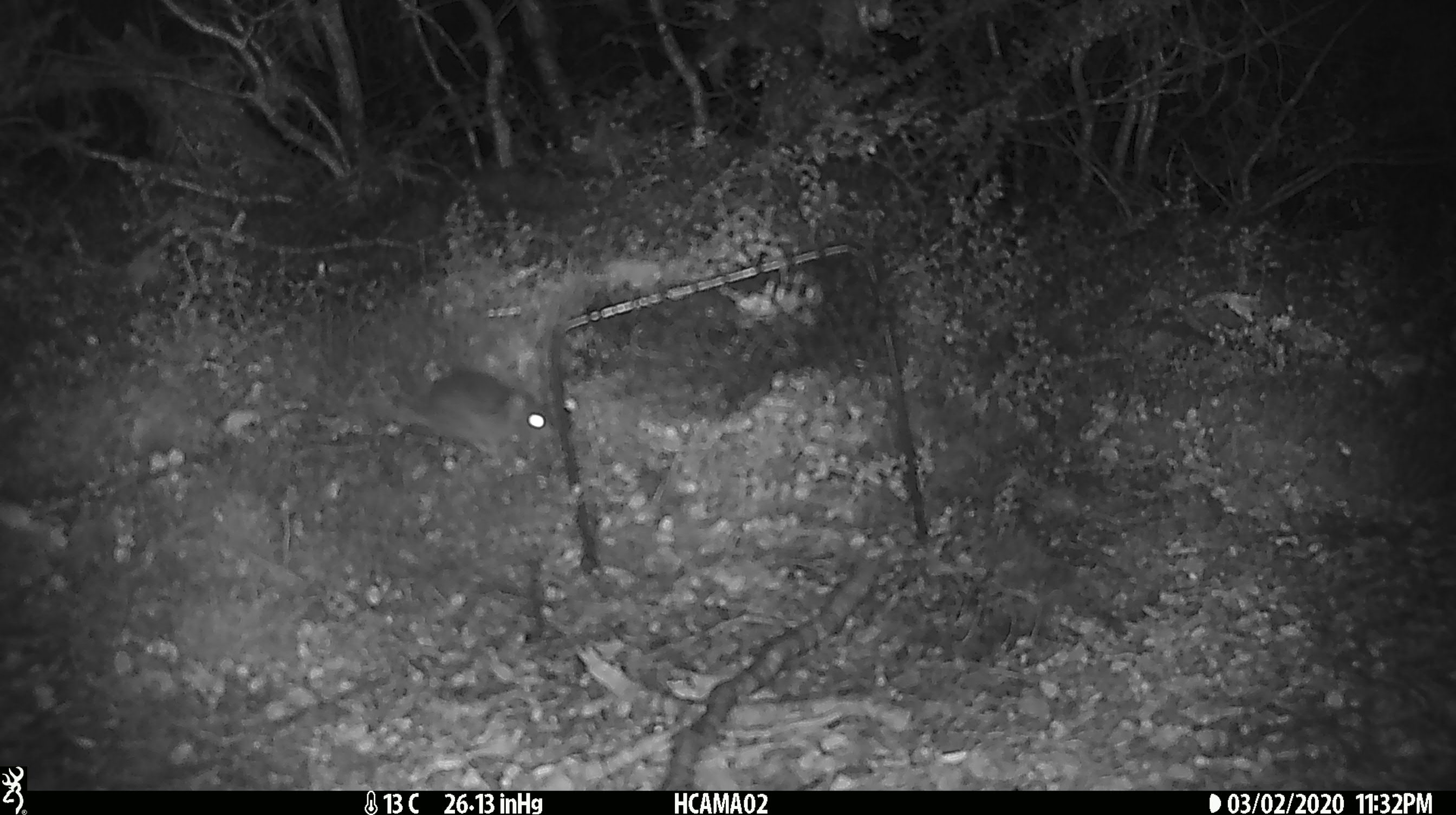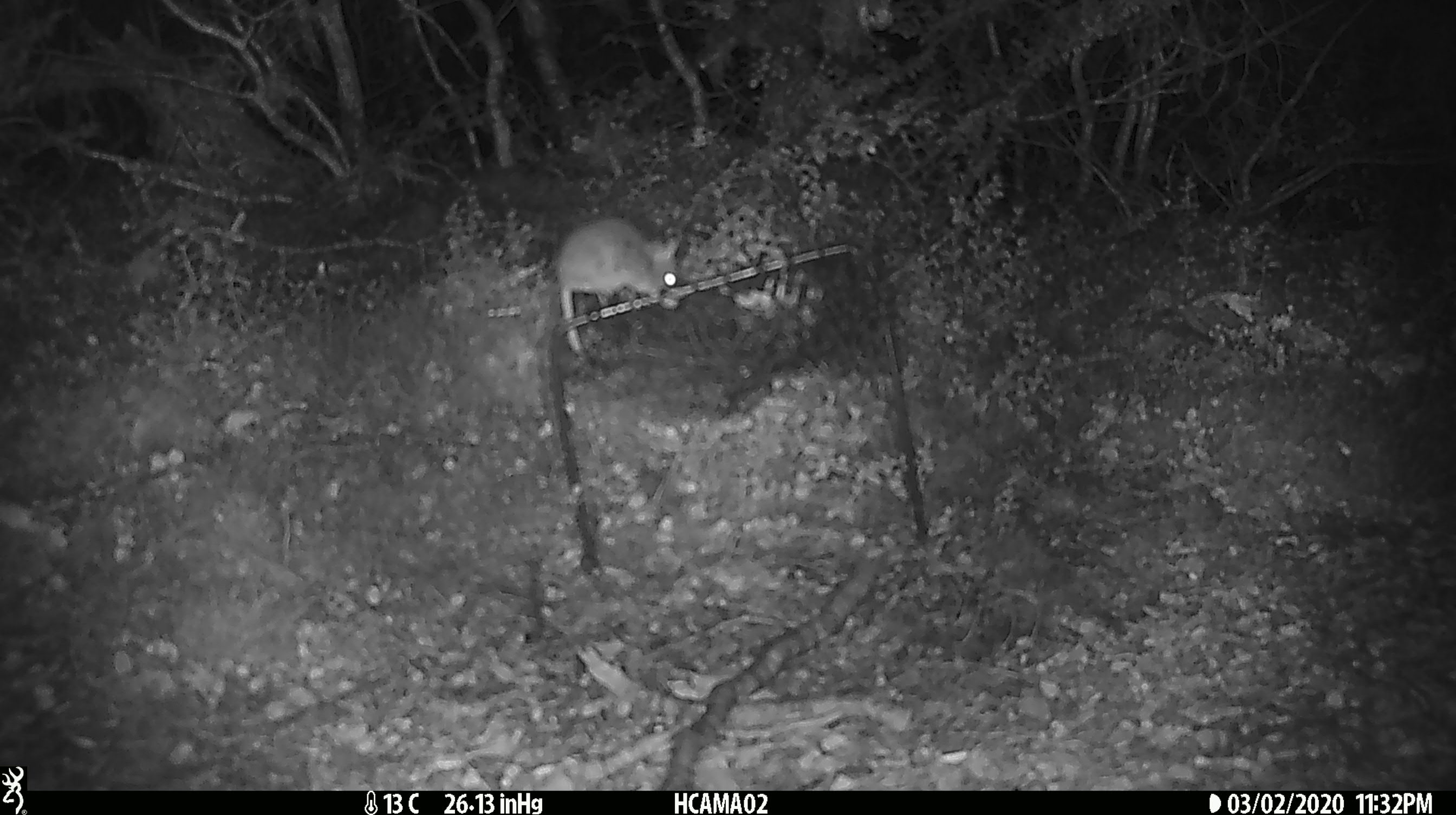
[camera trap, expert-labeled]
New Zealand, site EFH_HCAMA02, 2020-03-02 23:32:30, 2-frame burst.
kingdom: Animalia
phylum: Chordata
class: Mammalia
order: Rodentia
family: Muridae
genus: Mus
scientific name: Mus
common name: mouse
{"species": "mouse (Mus)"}